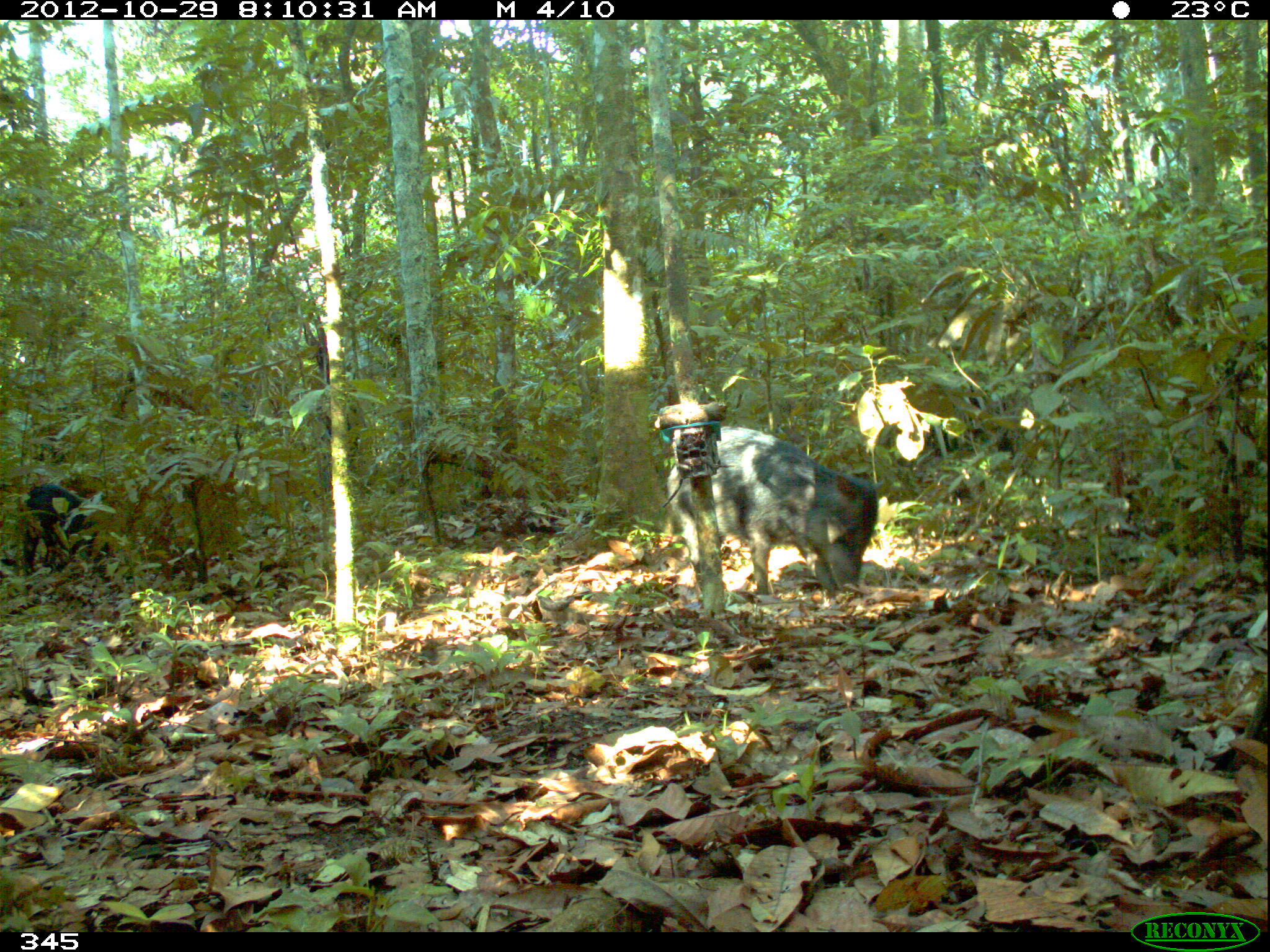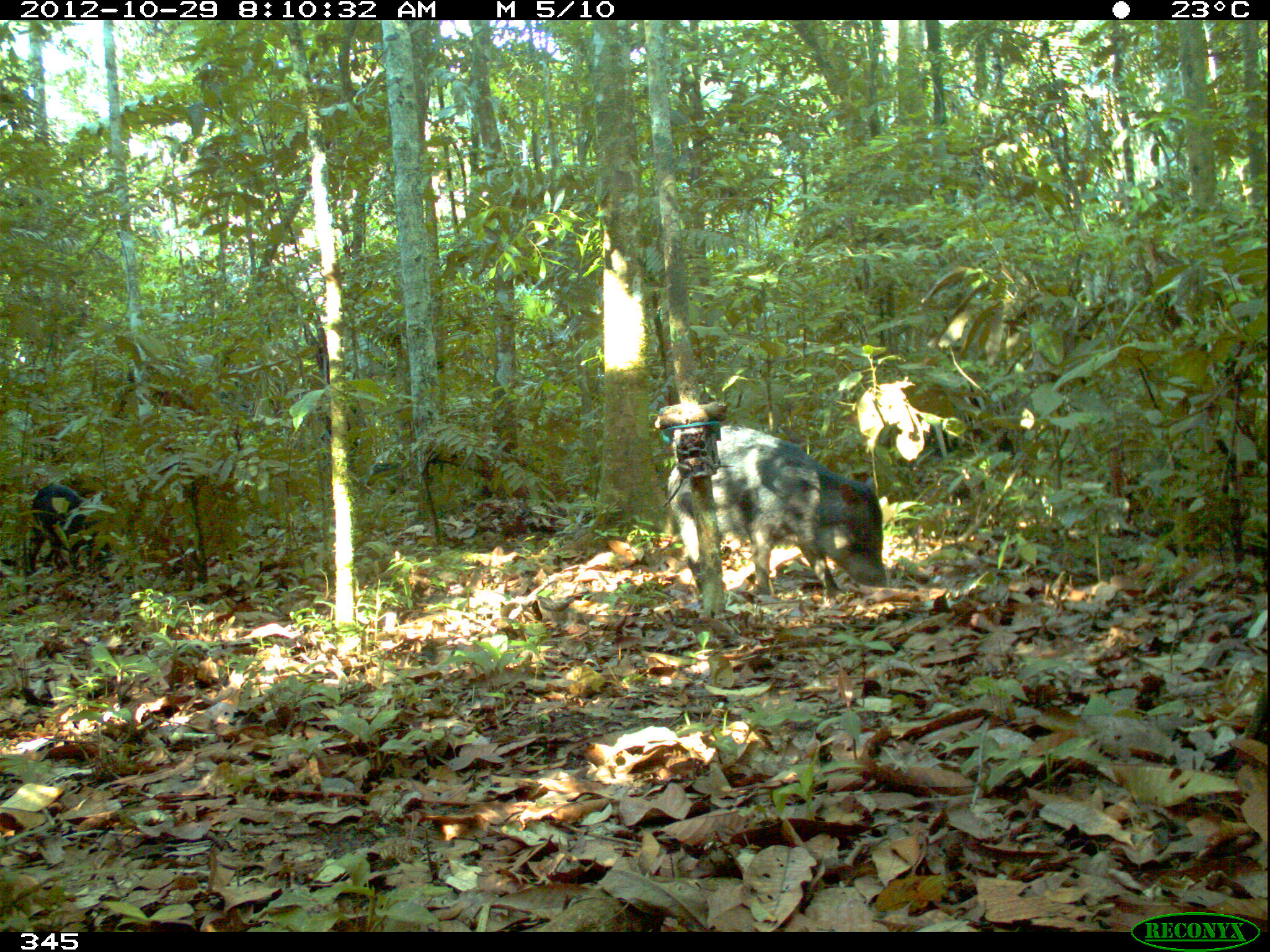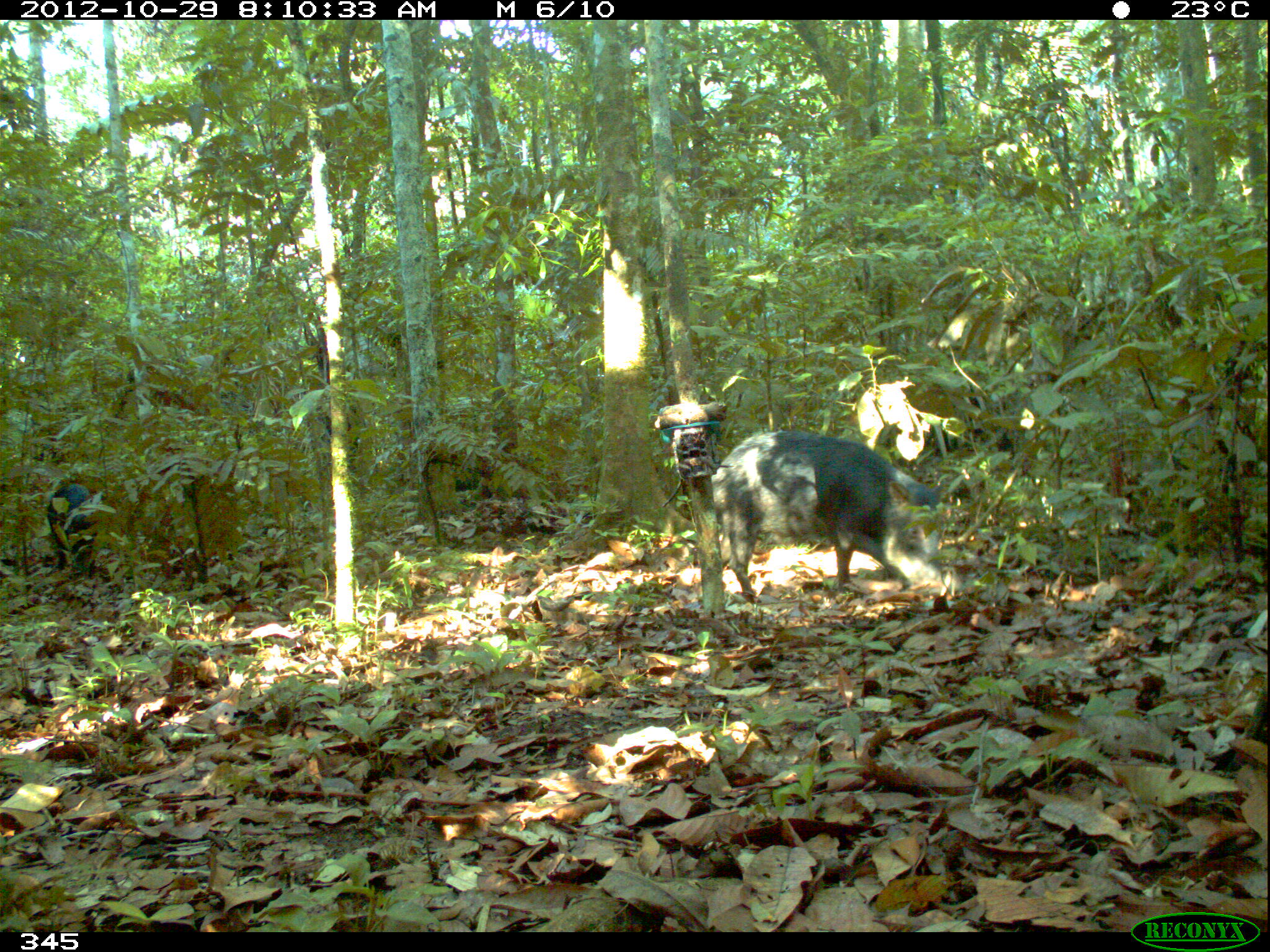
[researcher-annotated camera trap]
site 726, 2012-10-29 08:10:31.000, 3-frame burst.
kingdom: Animalia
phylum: Chordata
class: Mammalia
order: Artiodactyla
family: Tayassuidae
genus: Tayassu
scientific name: Tayassu pecari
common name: white-lipped peccary